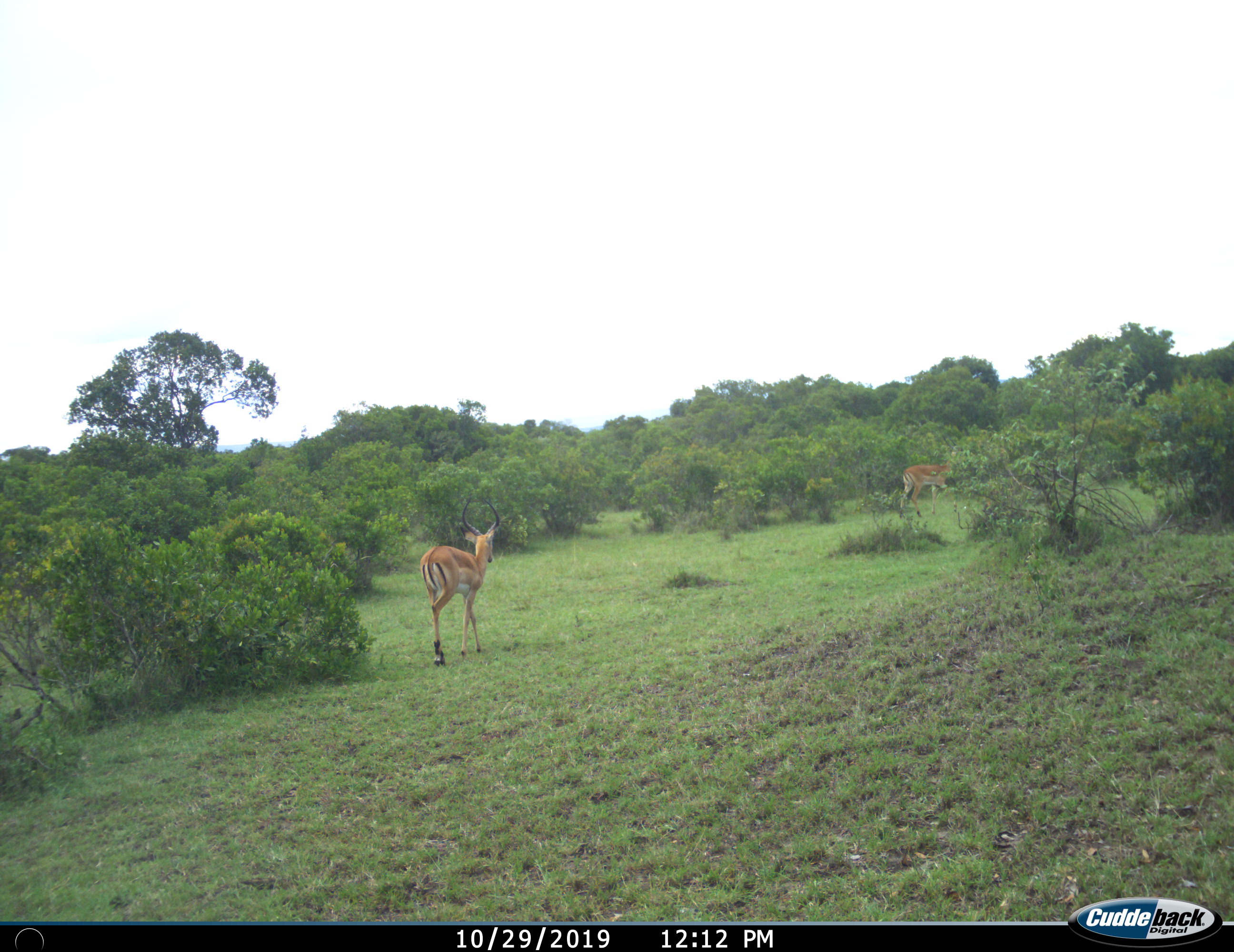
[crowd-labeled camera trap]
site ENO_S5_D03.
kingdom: Animalia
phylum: Chordata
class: Mammalia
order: Artiodactyla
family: Bovidae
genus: Aepyceros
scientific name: Aepyceros melampus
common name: impala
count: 2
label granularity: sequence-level